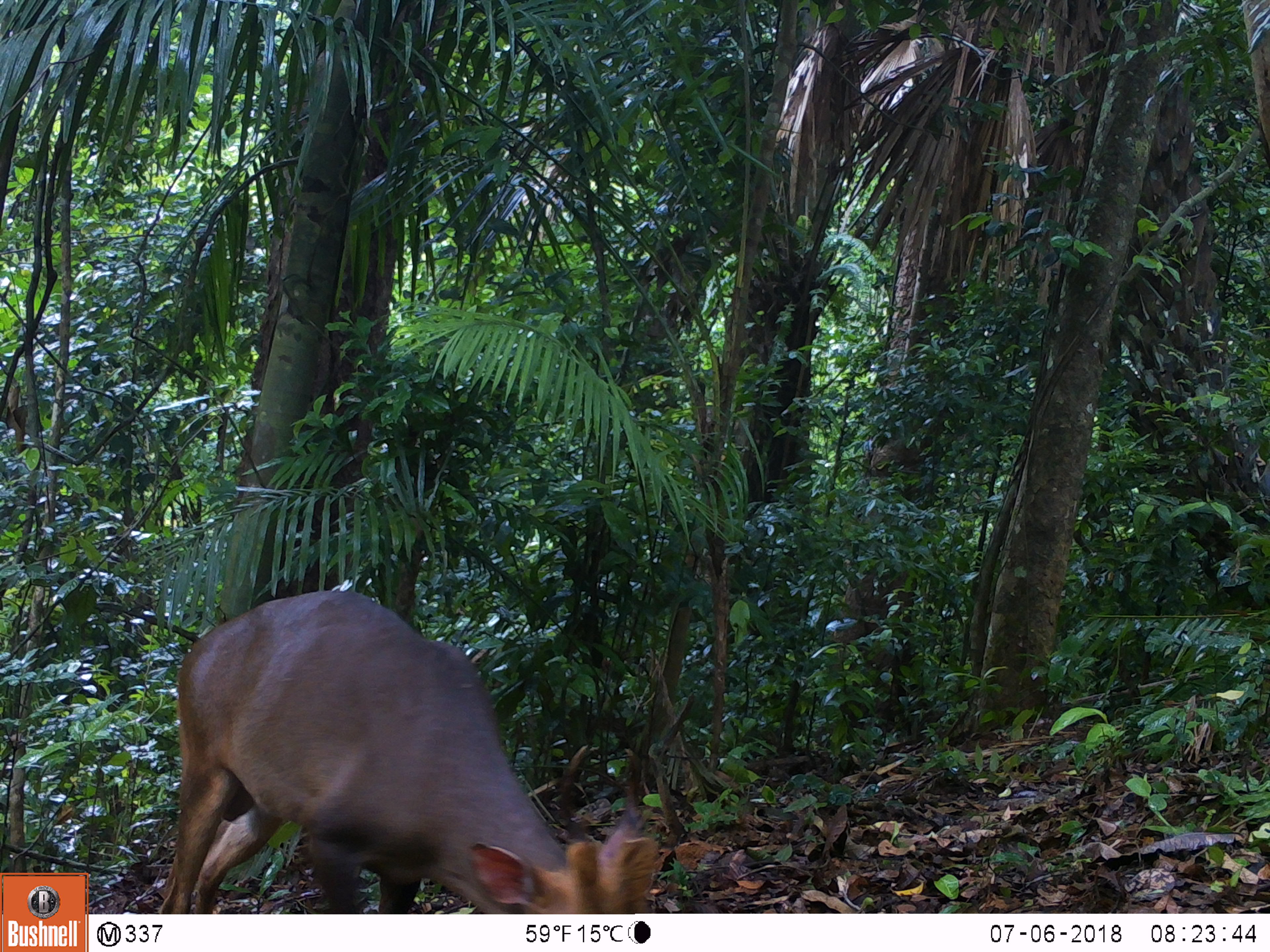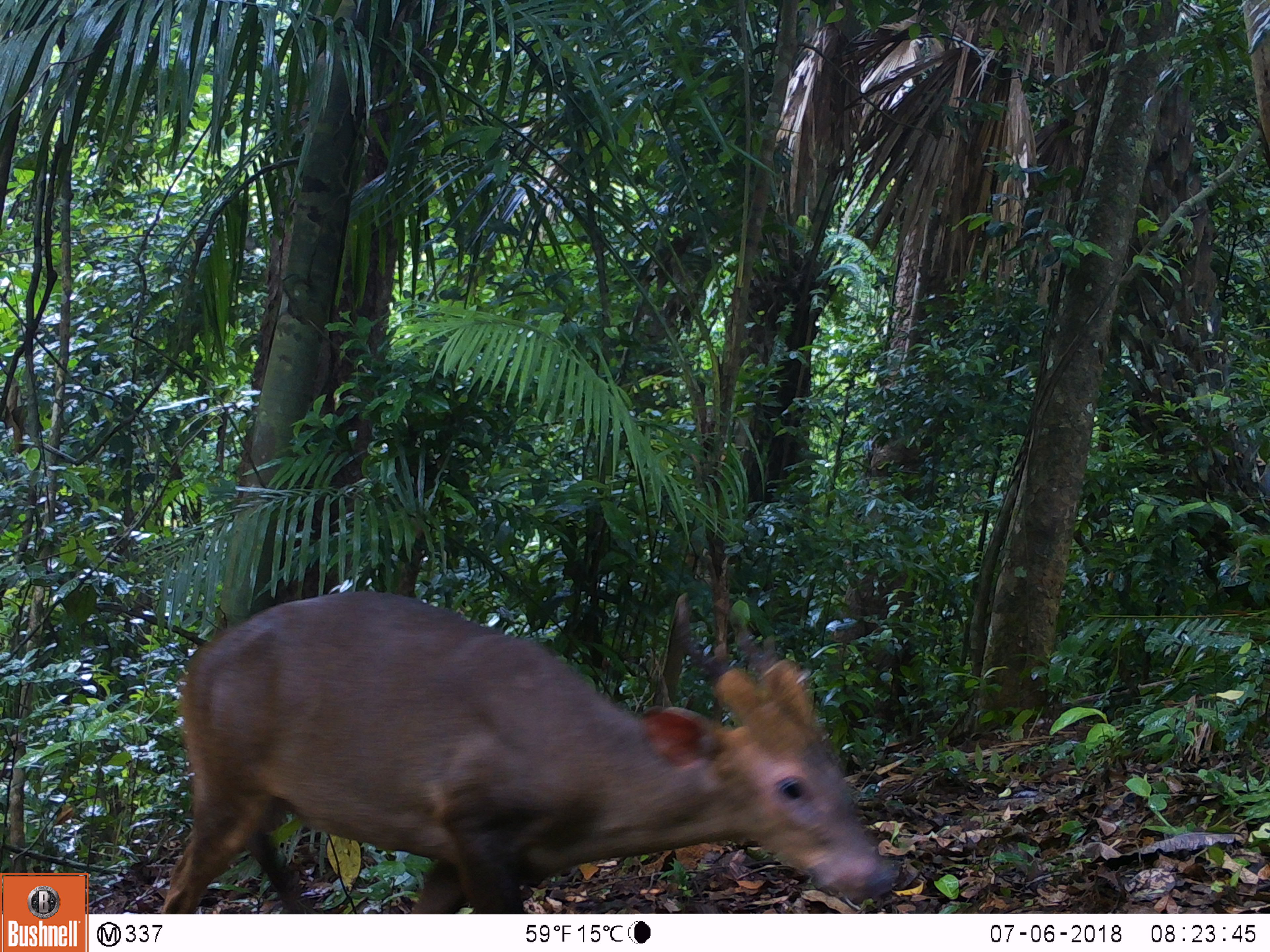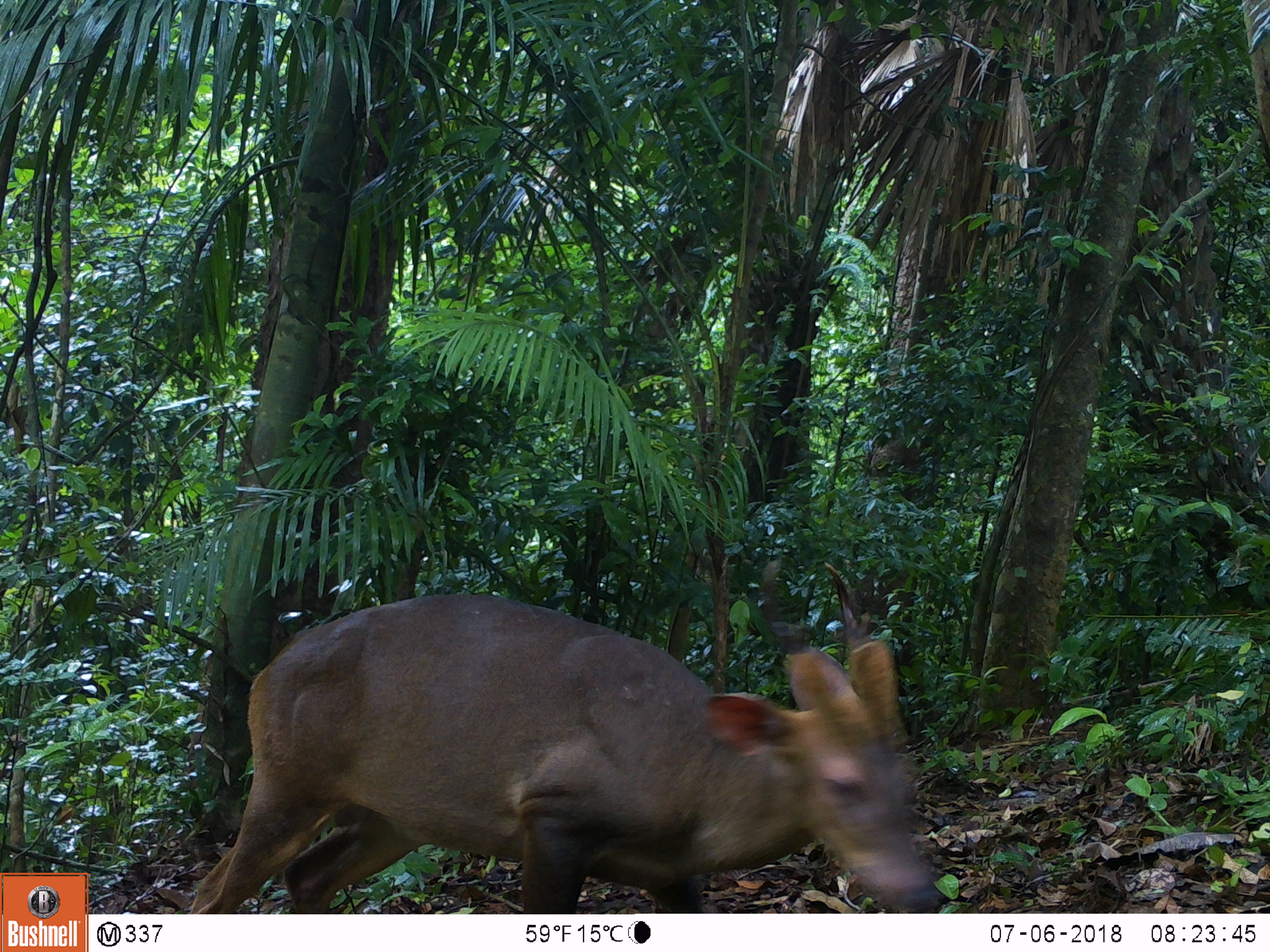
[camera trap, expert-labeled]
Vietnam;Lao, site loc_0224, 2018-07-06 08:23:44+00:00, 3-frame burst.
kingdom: Animalia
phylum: Chordata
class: Mammalia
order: Artiodactyla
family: Cervidae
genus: Muntiacus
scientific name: Muntiacus vuquangensis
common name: large-antlered muntjac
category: large antlered muntjac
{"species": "large antlered muntjac (large-antlered muntjac) (Muntiacus vuquangensis)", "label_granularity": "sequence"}